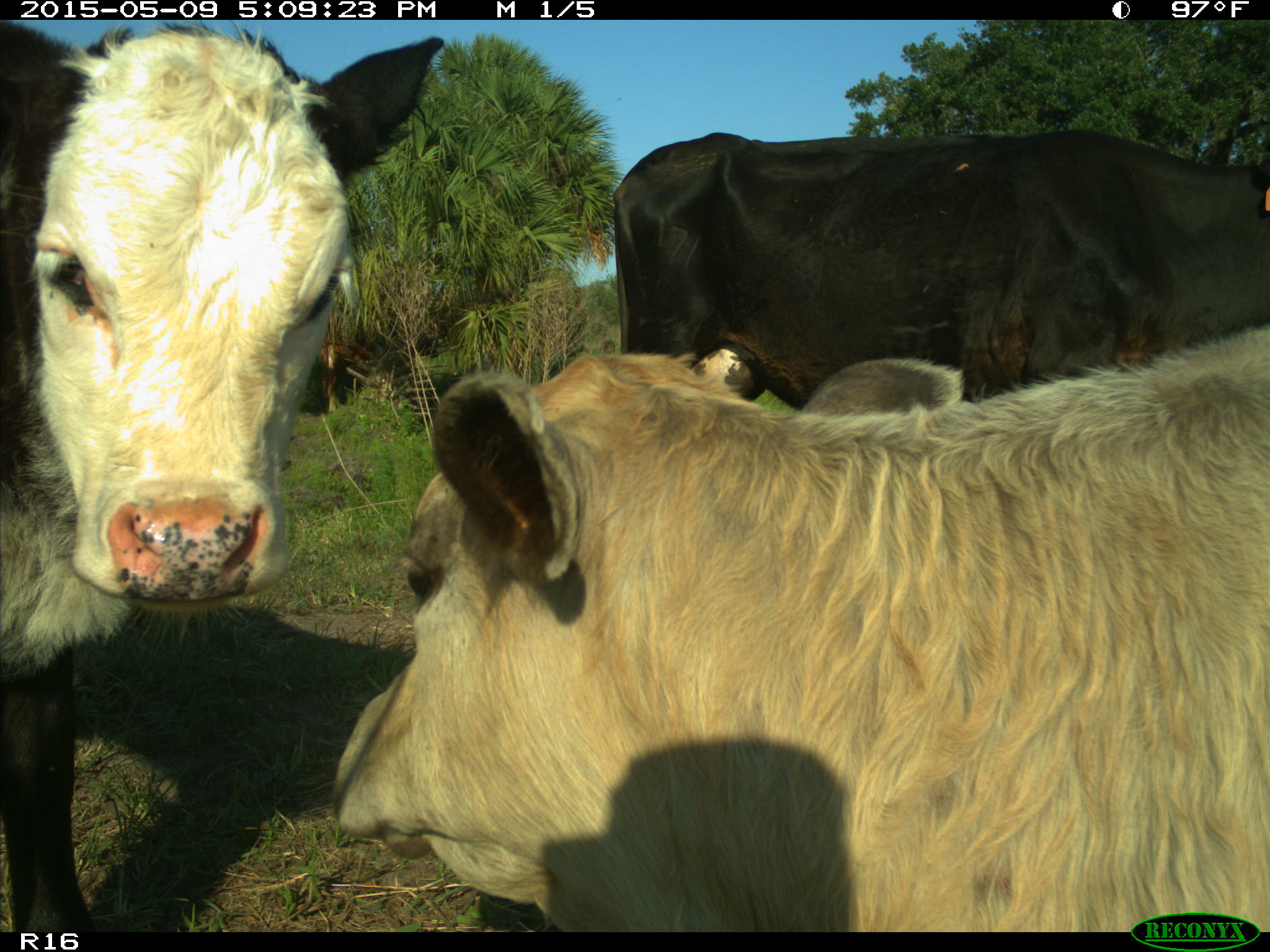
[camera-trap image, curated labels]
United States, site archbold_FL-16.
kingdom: Animalia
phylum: Chordata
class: Mammalia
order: Artiodactyla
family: Bovidae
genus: Bos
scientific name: Bos taurus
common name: domestic cow